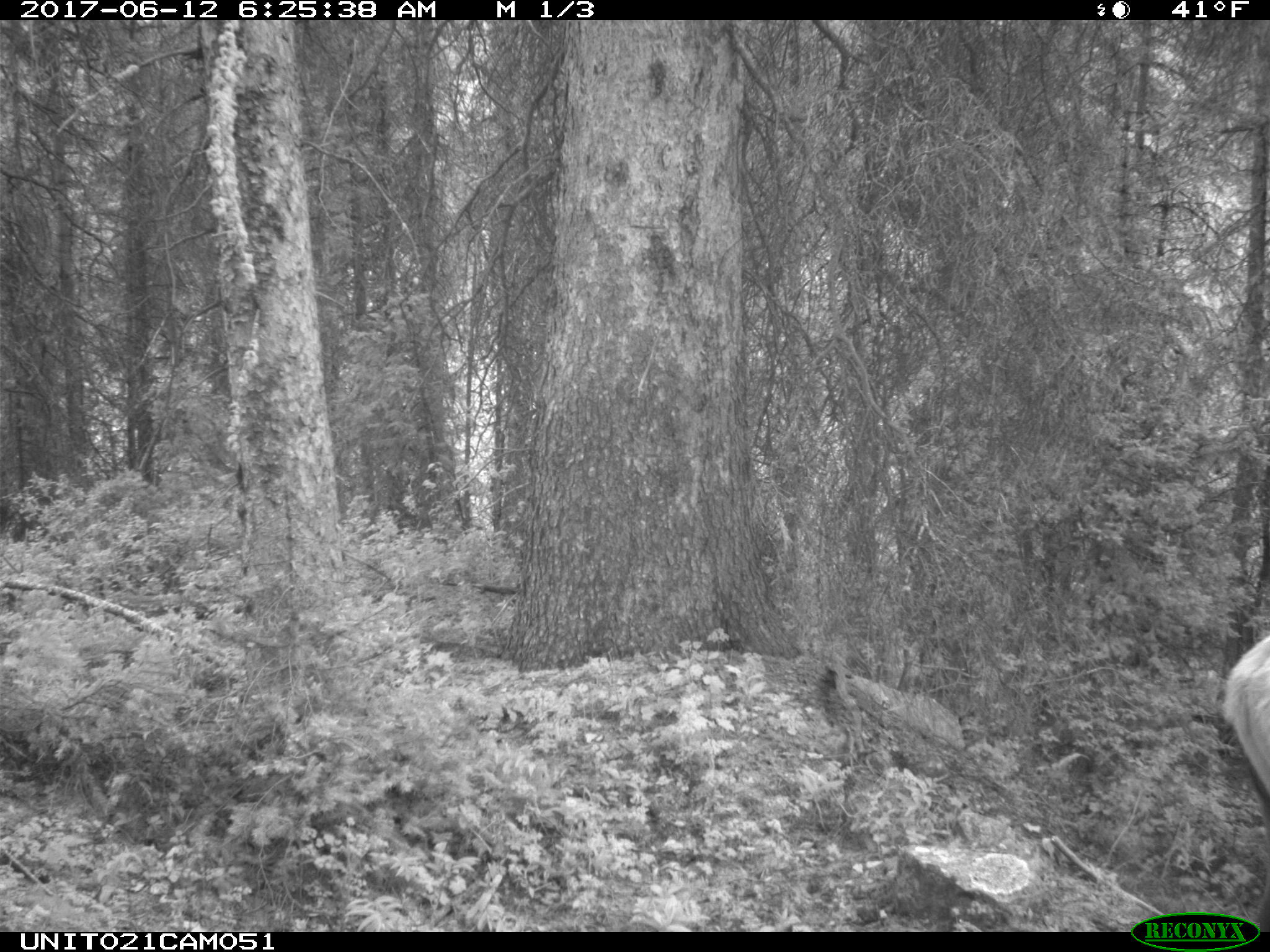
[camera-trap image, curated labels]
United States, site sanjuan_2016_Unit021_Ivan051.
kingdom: Animalia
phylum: Chordata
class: Mammalia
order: Artiodactyla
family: Cervidae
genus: Cervus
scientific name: Cervus elaphus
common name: red deer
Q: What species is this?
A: Cervus elaphus (red deer).